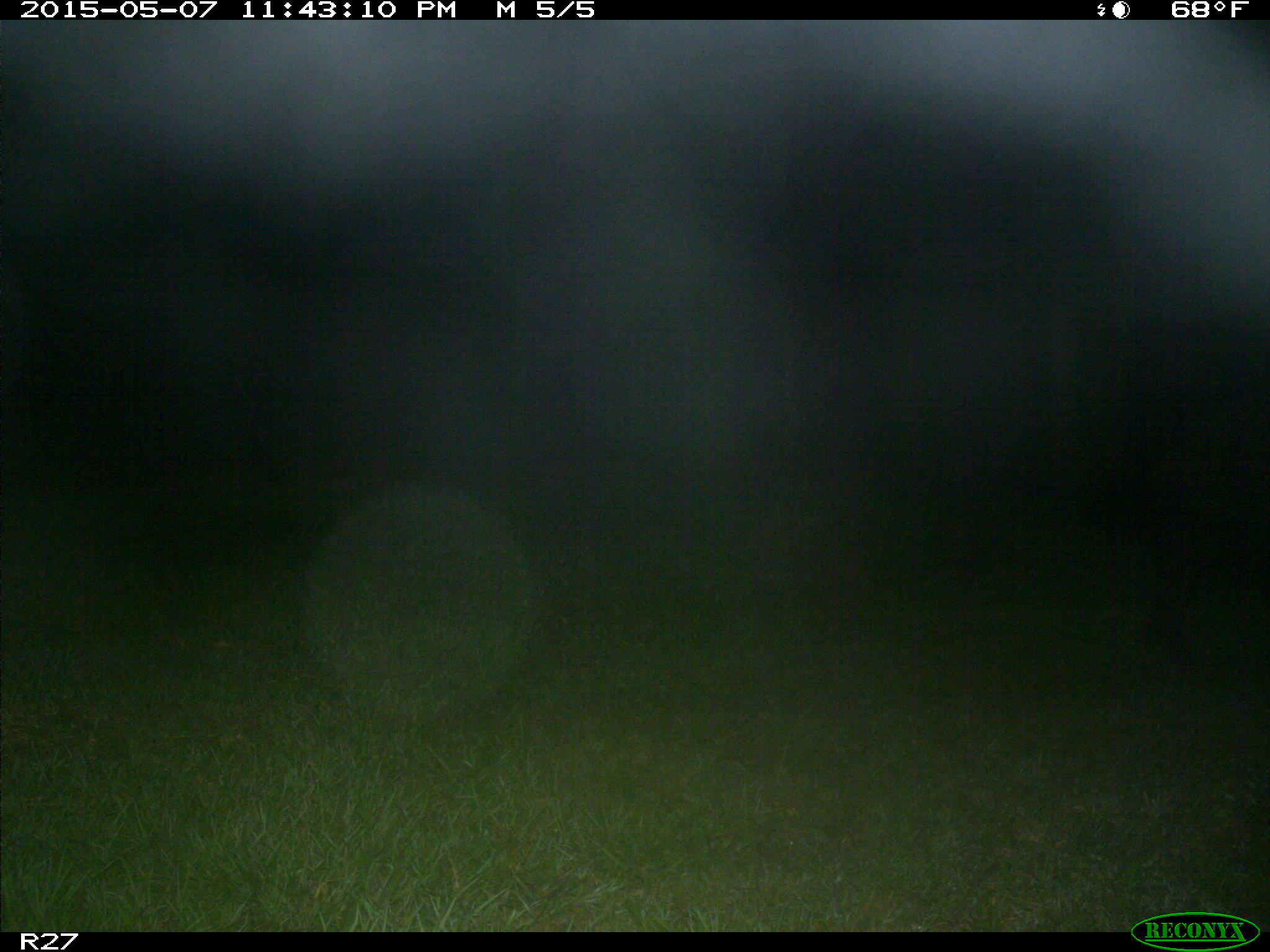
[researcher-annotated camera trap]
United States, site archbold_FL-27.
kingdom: Animalia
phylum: Chordata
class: Mammalia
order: Artiodactyla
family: Suidae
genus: Sus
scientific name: Sus scrofa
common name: wild boar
Sus scrofa (wild boar).